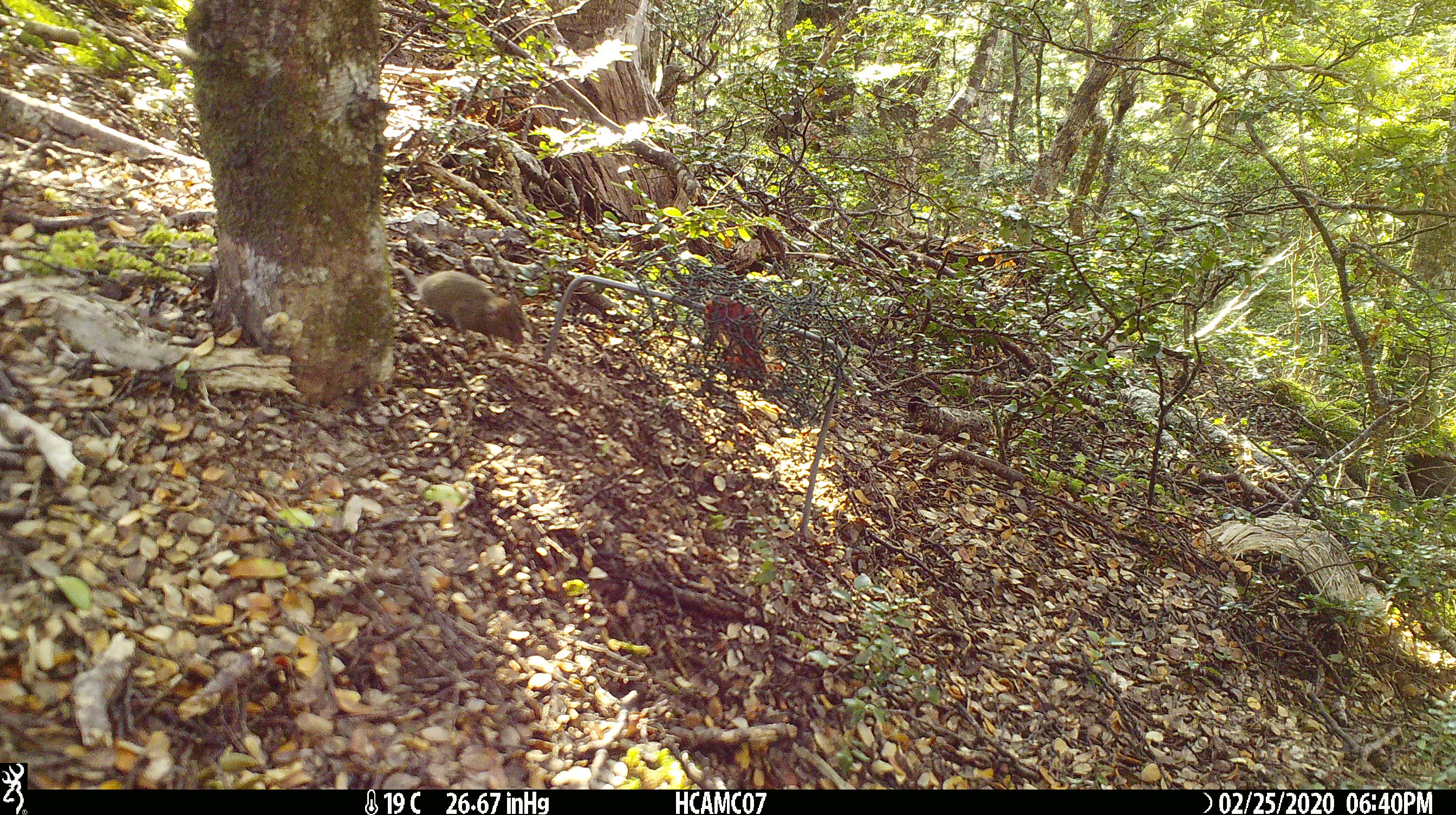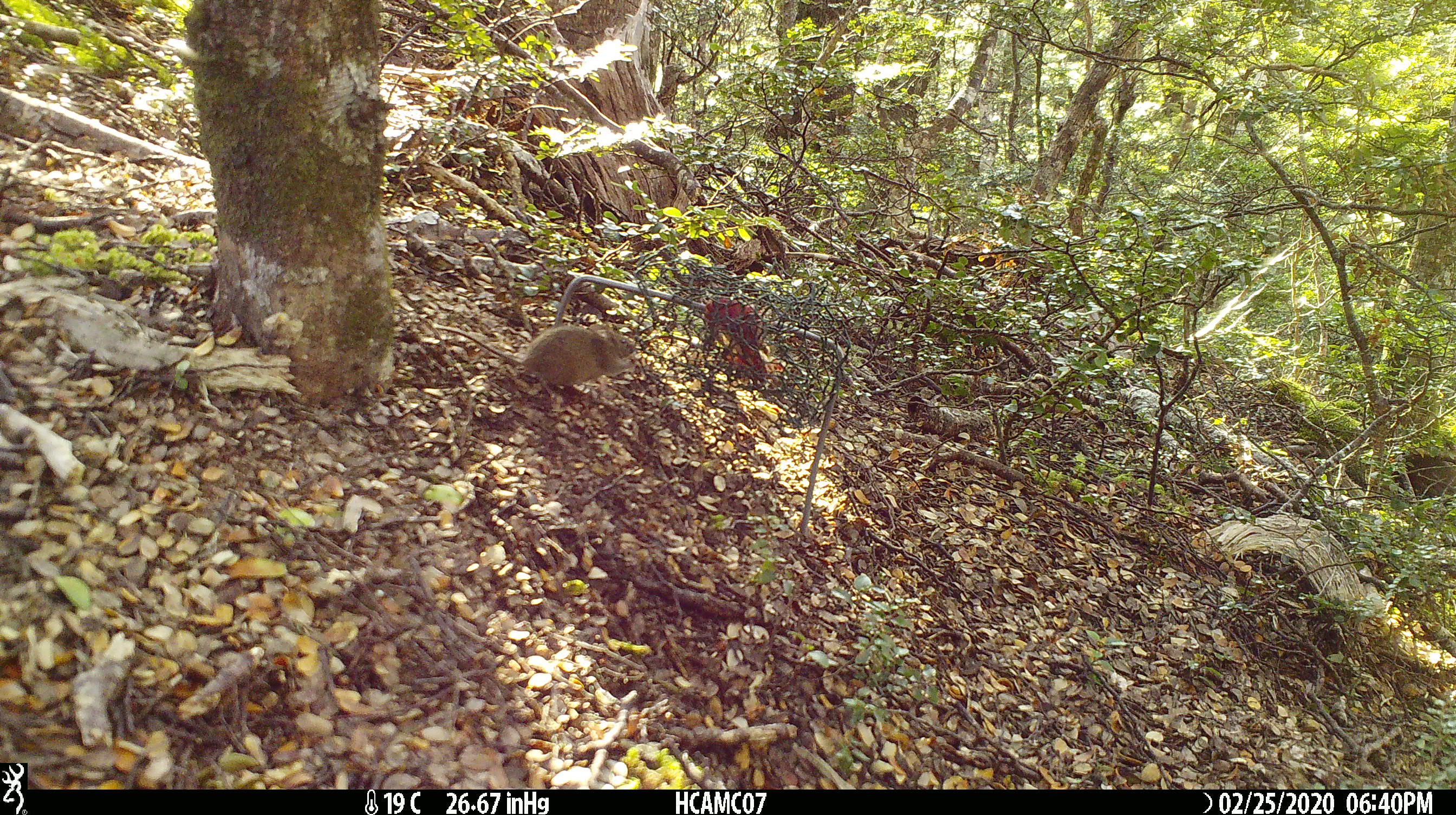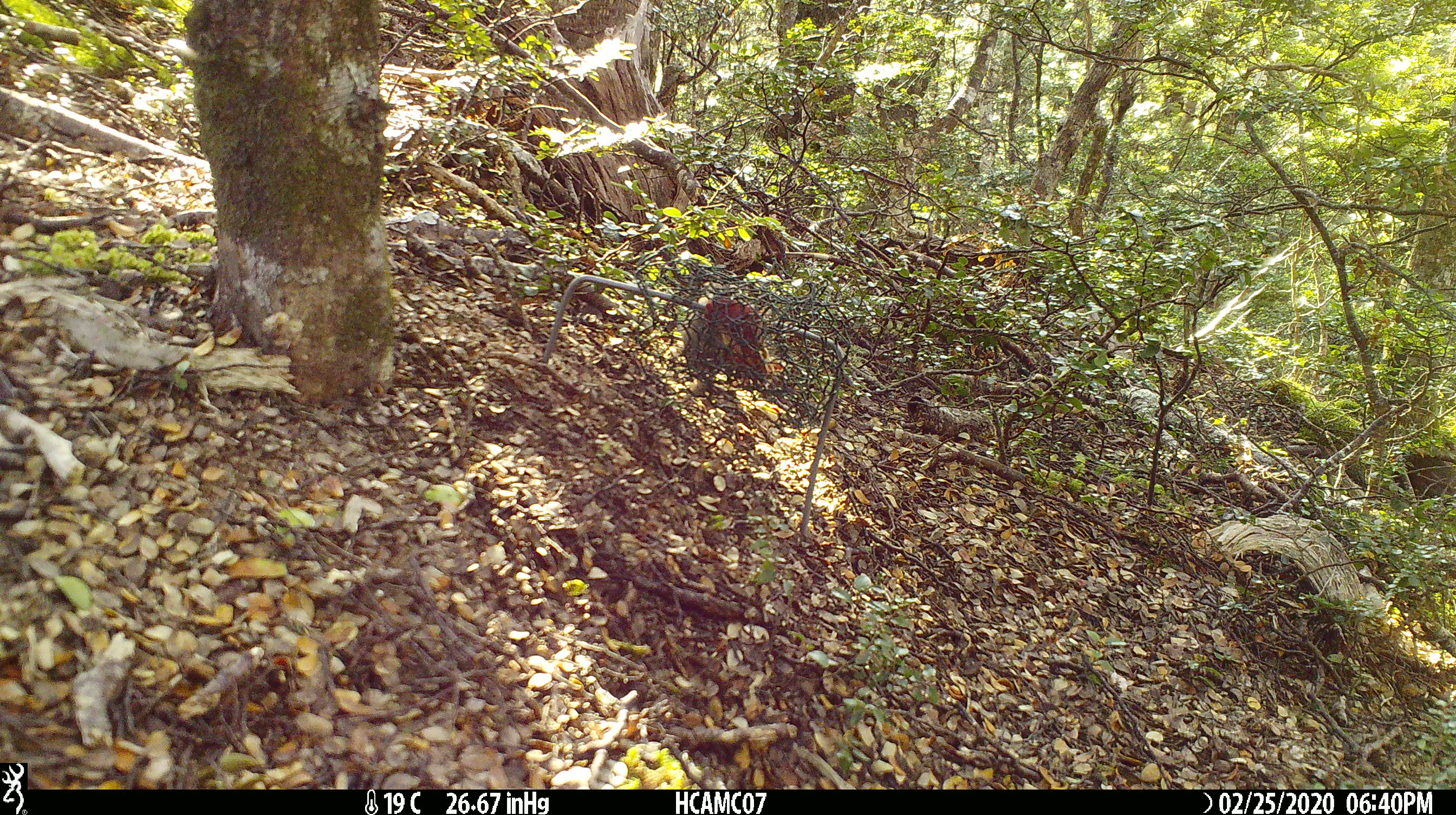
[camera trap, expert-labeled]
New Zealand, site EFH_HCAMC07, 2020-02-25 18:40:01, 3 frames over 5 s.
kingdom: Animalia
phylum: Chordata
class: Mammalia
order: Rodentia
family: Muridae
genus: Mus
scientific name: Mus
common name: mouse